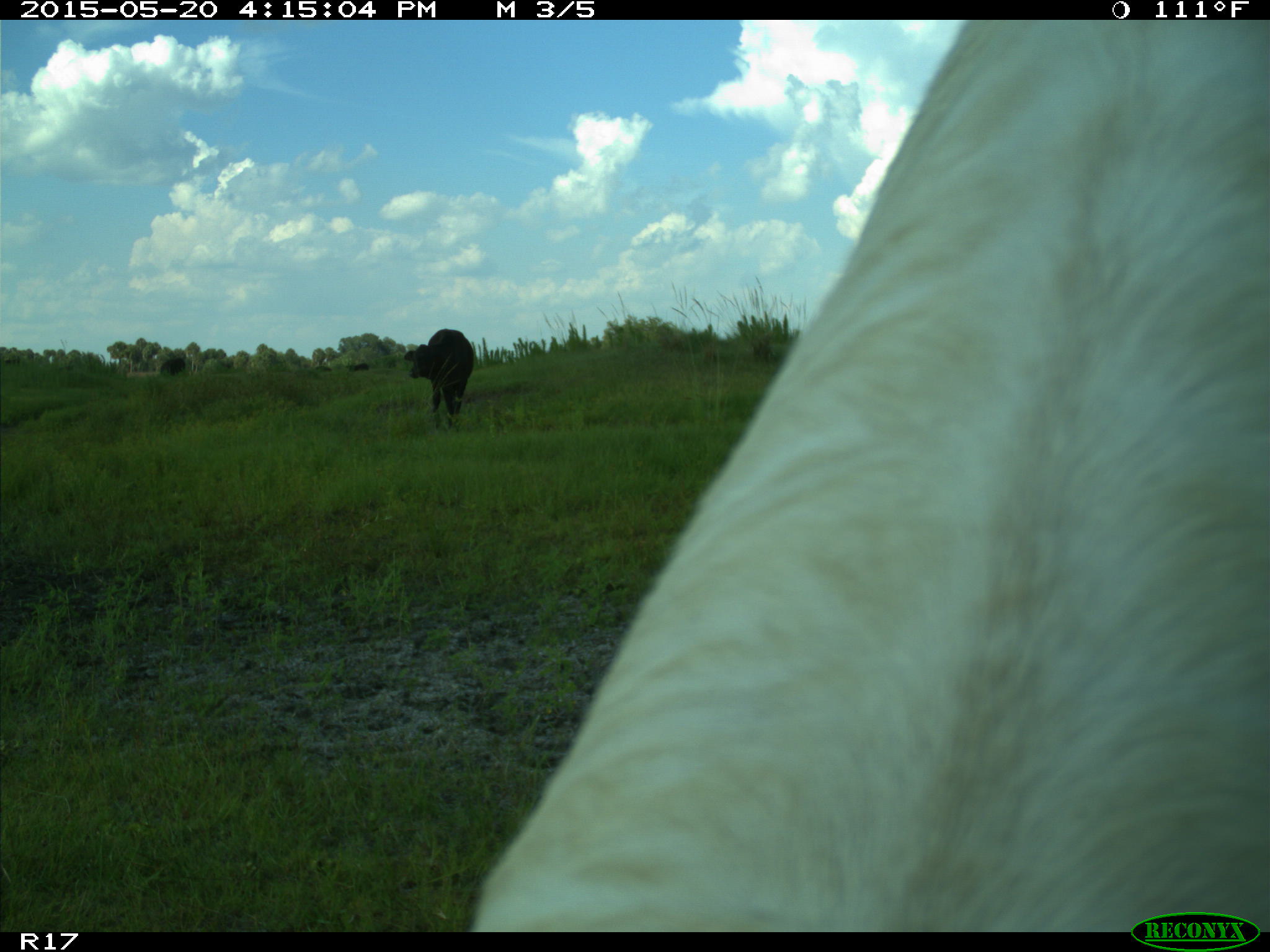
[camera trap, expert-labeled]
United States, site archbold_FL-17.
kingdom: Animalia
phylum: Chordata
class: Mammalia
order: Artiodactyla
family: Bovidae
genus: Bos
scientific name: Bos taurus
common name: domestic cow